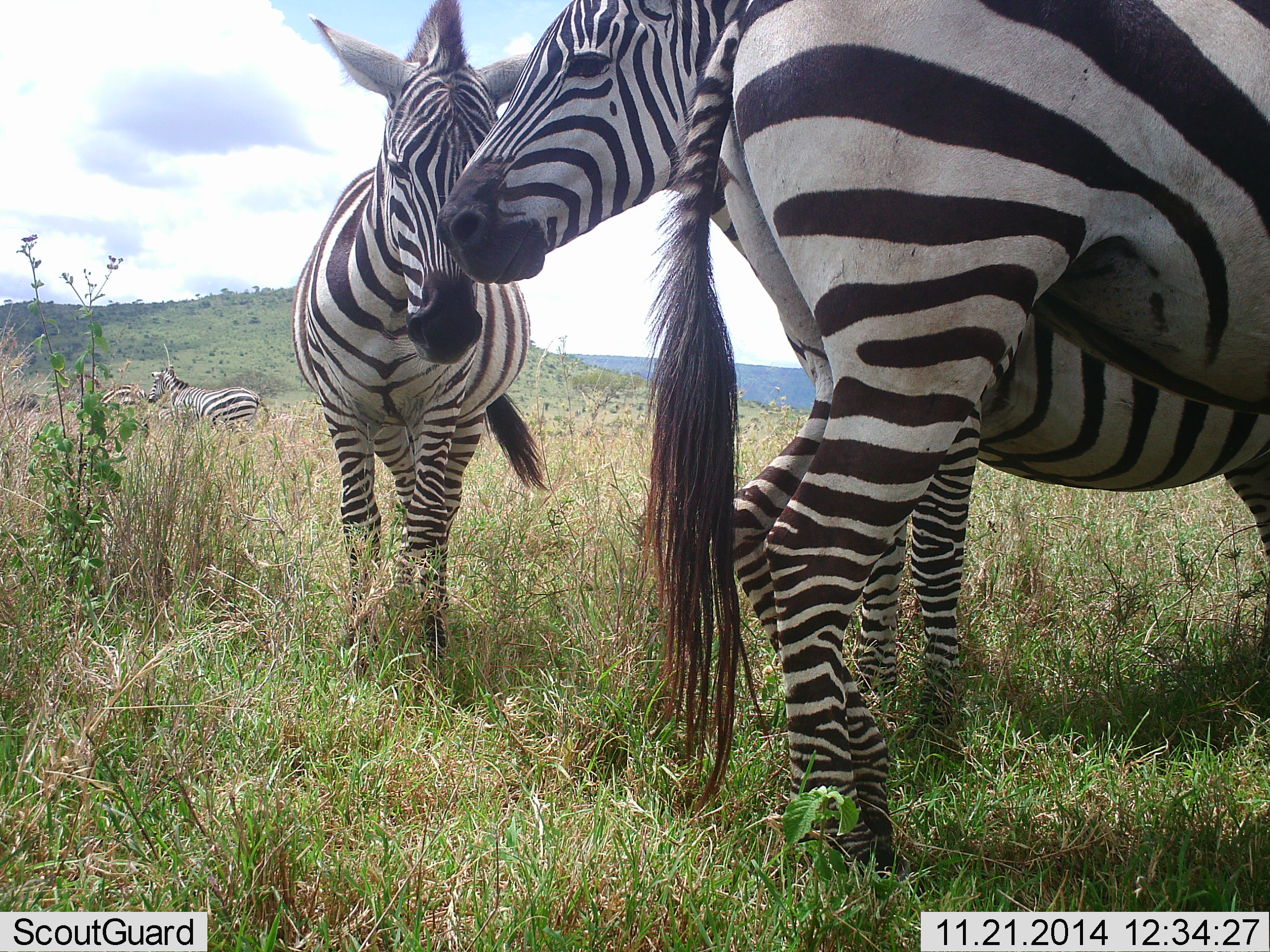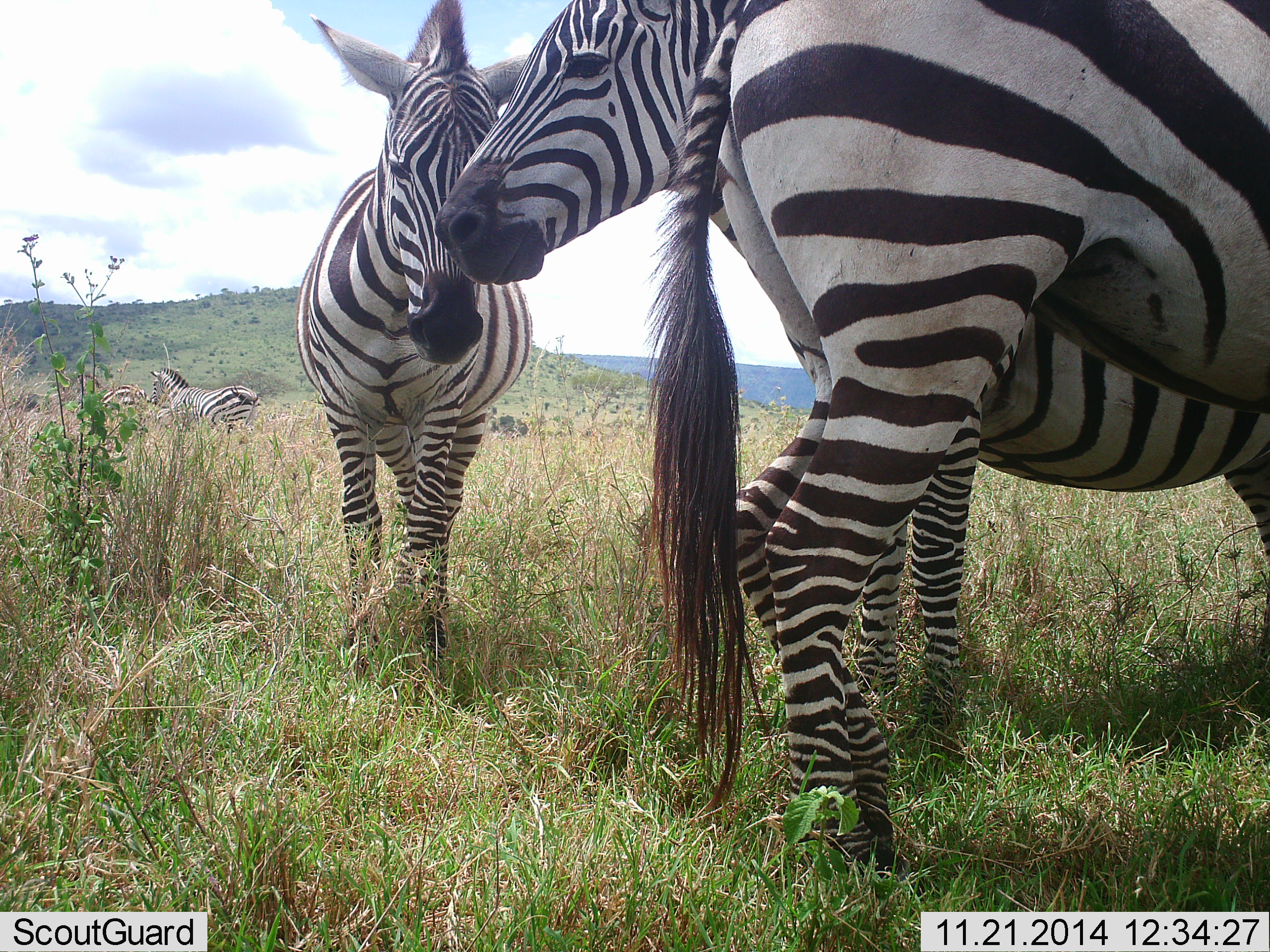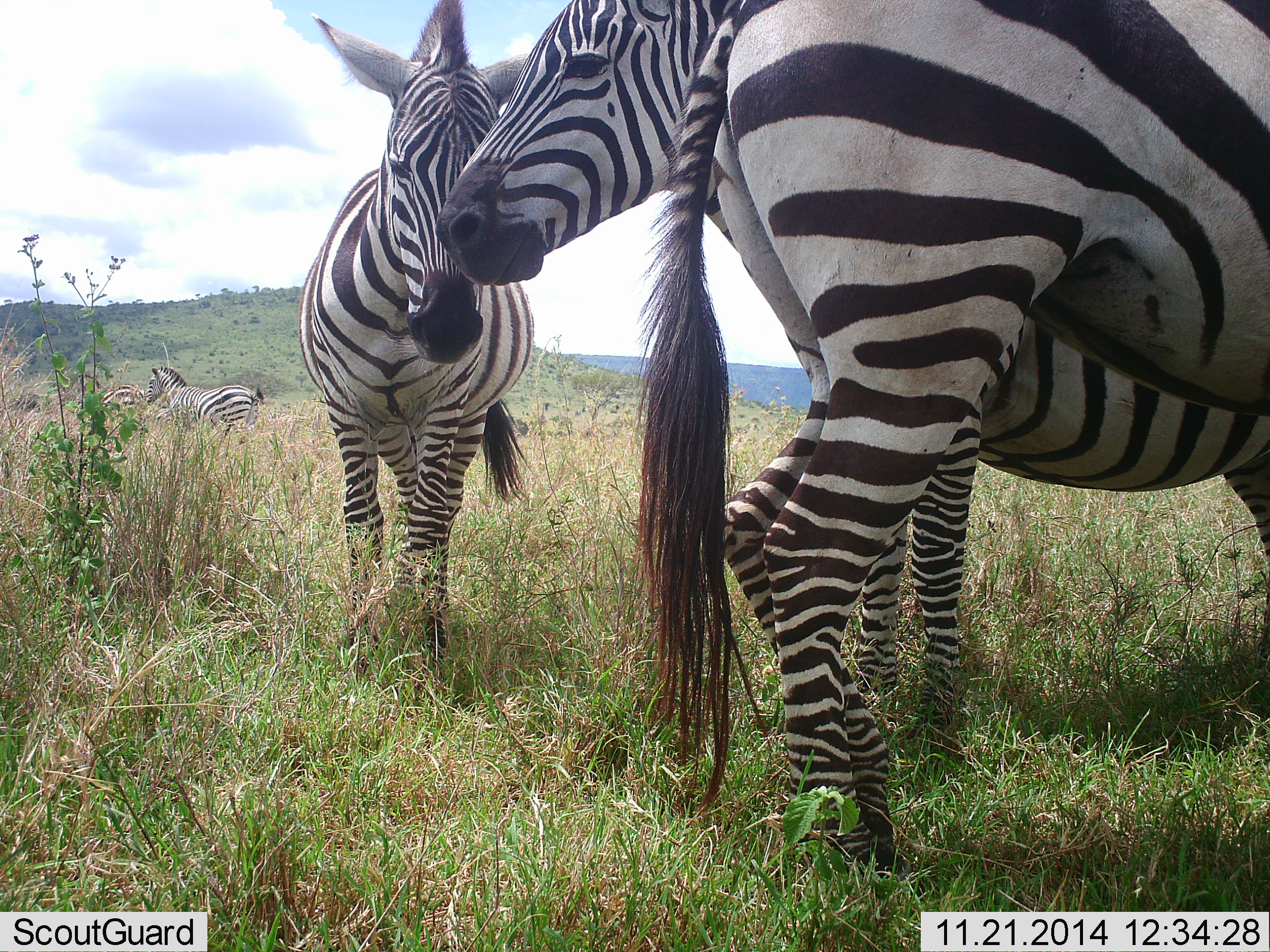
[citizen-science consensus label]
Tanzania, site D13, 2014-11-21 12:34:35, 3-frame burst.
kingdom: Animalia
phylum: Chordata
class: Mammalia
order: Perissodactyla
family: Equidae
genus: Equus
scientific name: Equus quagga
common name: plains zebra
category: zebra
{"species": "zebra (plains zebra) (Equus quagga)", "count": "5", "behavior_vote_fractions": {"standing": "90%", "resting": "20%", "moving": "20%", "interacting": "30%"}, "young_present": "0%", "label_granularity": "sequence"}